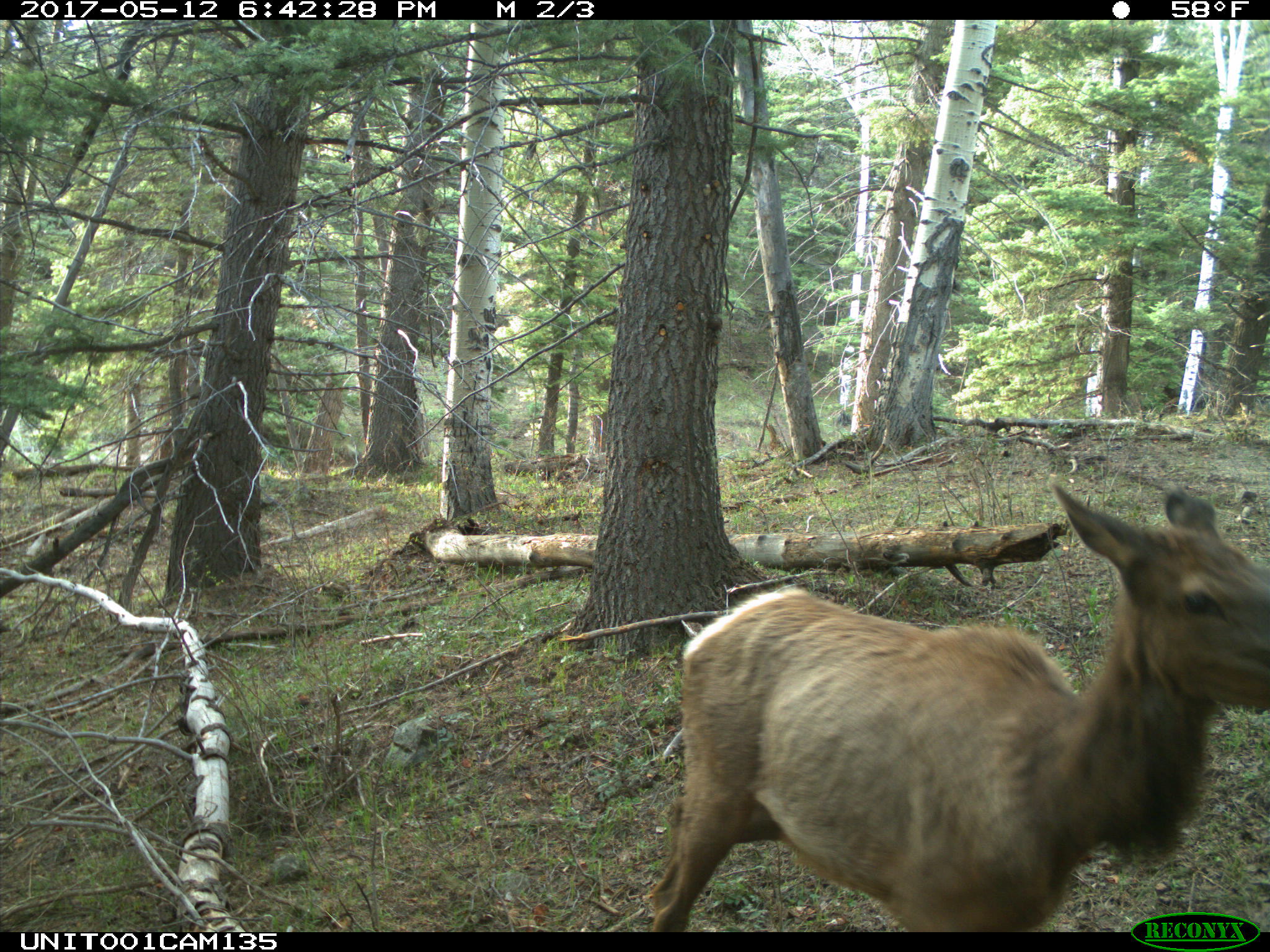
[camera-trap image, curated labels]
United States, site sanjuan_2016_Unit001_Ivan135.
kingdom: Animalia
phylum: Chordata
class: Mammalia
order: Artiodactyla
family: Cervidae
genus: Cervus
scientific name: Cervus elaphus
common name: red deer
Cervus elaphus (red deer).